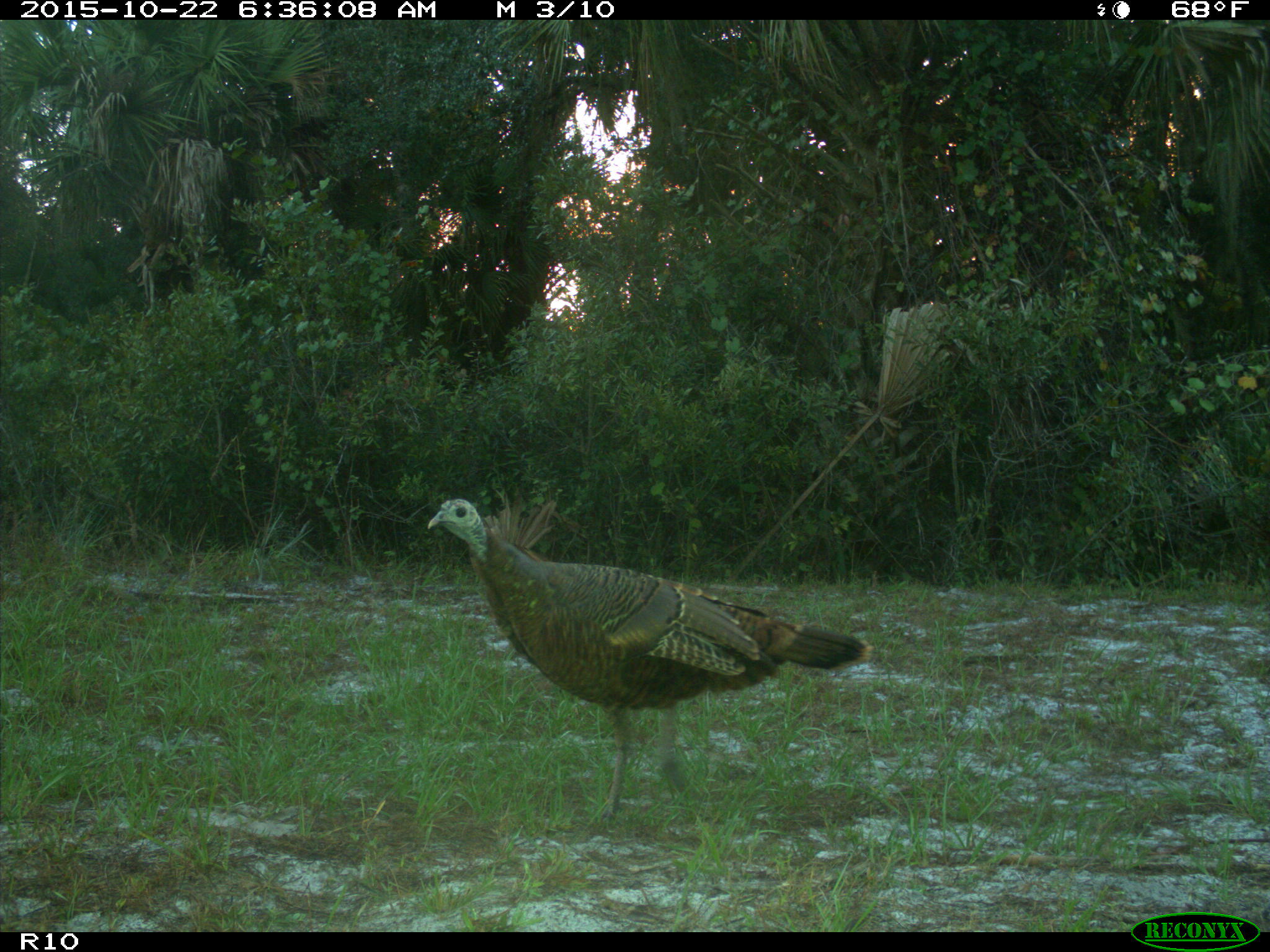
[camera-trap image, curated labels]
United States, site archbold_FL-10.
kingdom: Animalia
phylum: Chordata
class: Aves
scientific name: Aves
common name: birds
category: unidentified bird